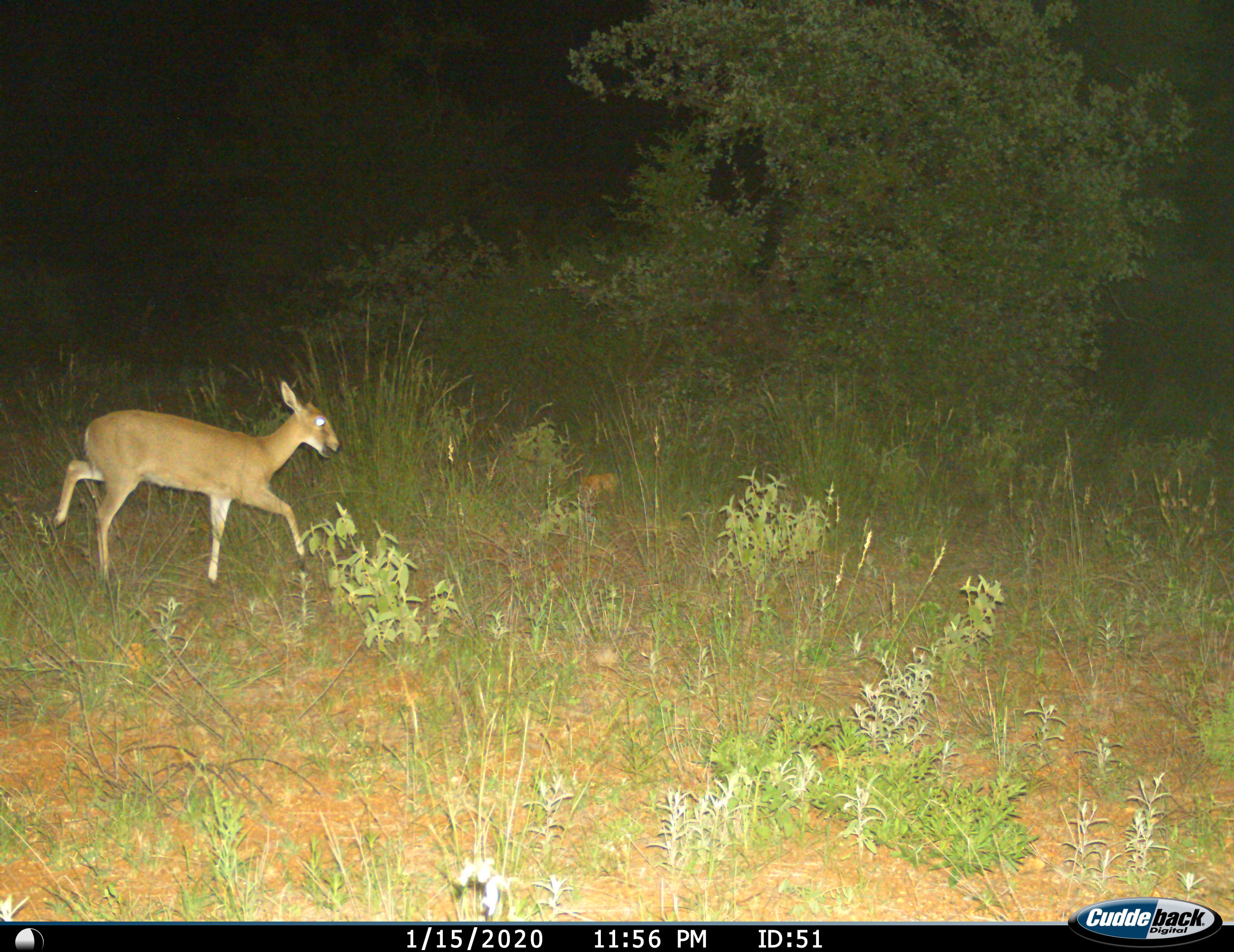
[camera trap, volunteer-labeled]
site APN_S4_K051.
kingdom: Animalia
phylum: Chordata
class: Mammalia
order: Artiodactyla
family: Bovidae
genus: Sylvicapra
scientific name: Sylvicapra grimmia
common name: common duiker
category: duikercommongrey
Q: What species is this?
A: Duikercommongrey (common duiker) (Sylvicapra grimmia).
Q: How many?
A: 1.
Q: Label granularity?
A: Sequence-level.